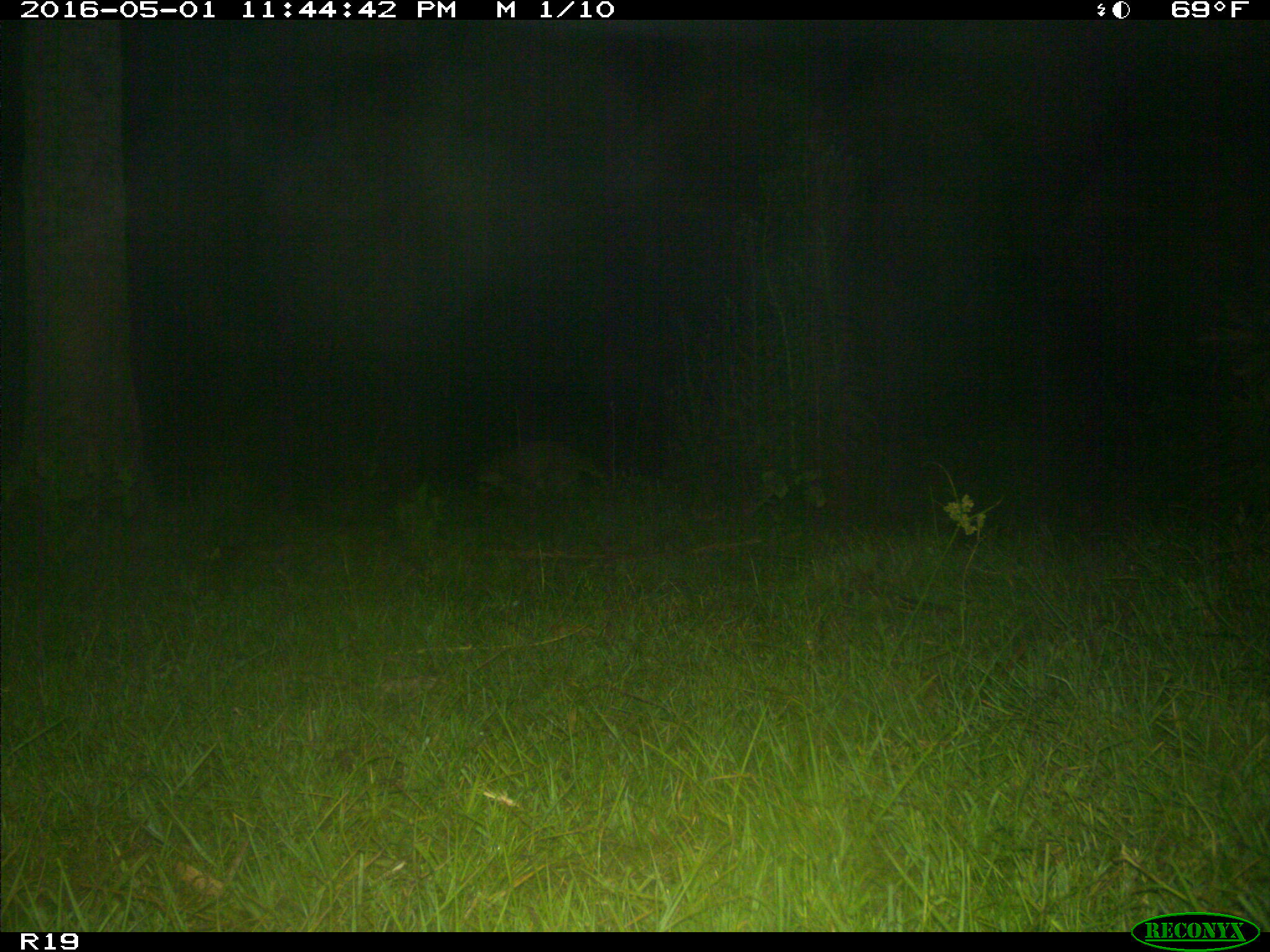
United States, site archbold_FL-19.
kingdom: Animalia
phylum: Chordata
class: Mammalia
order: Carnivora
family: Procyonidae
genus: Procyon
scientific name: Procyon lotor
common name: common raccoon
Procyon lotor (common raccoon).